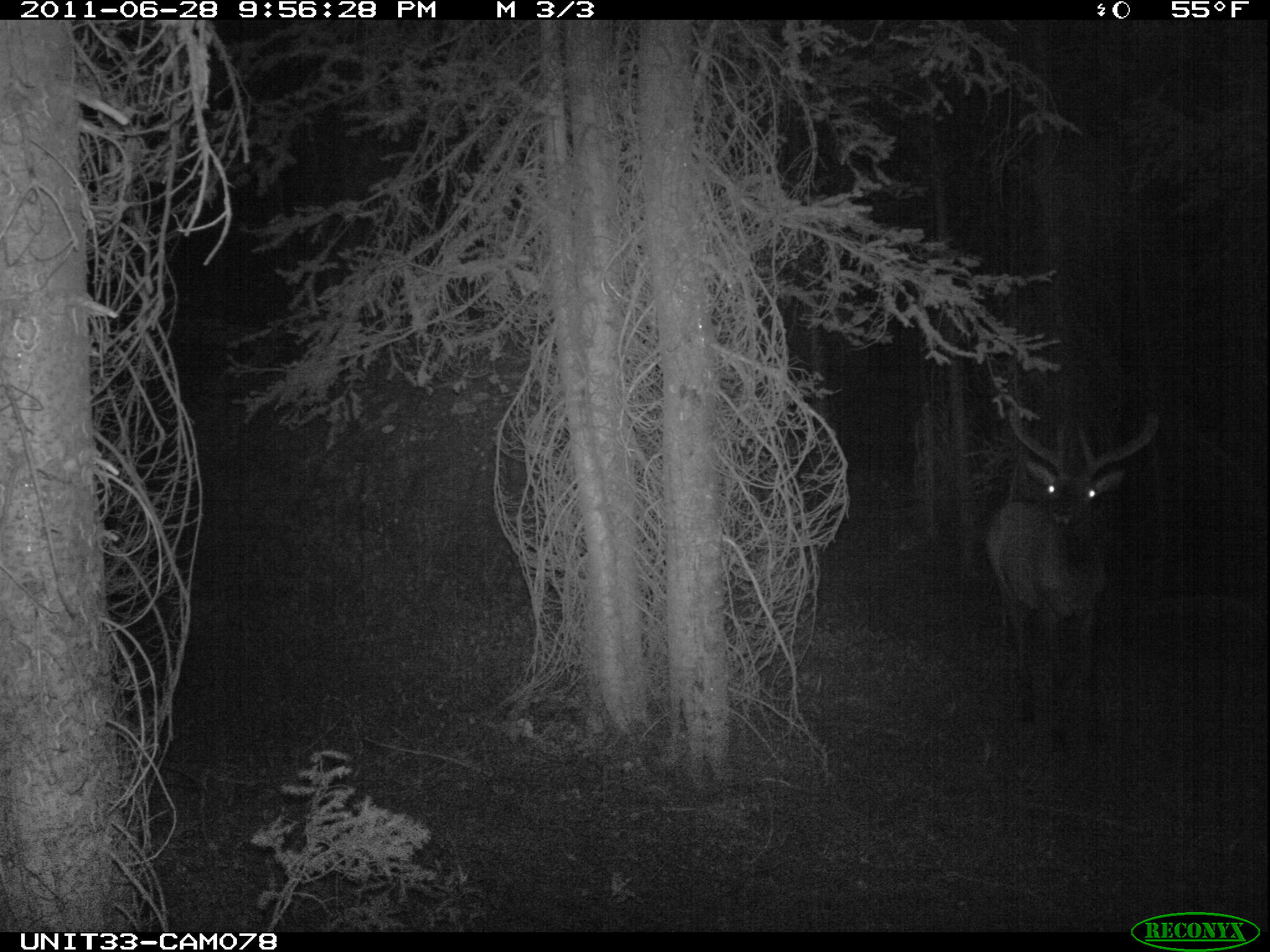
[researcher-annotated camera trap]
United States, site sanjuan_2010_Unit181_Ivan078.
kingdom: Animalia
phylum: Chordata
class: Mammalia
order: Artiodactyla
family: Cervidae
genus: Cervus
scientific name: Cervus elaphus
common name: red deer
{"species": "Cervus elaphus (red deer)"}